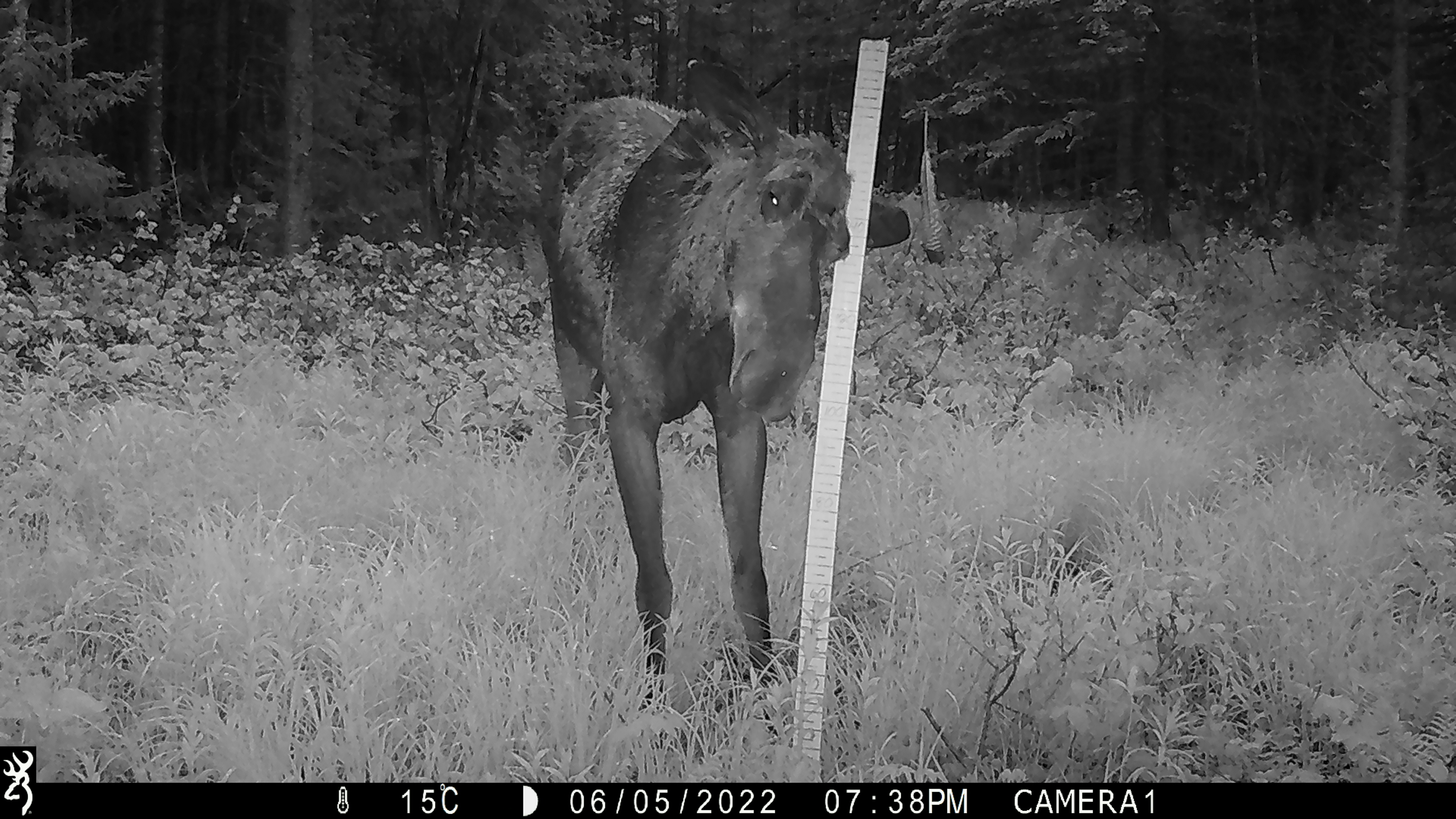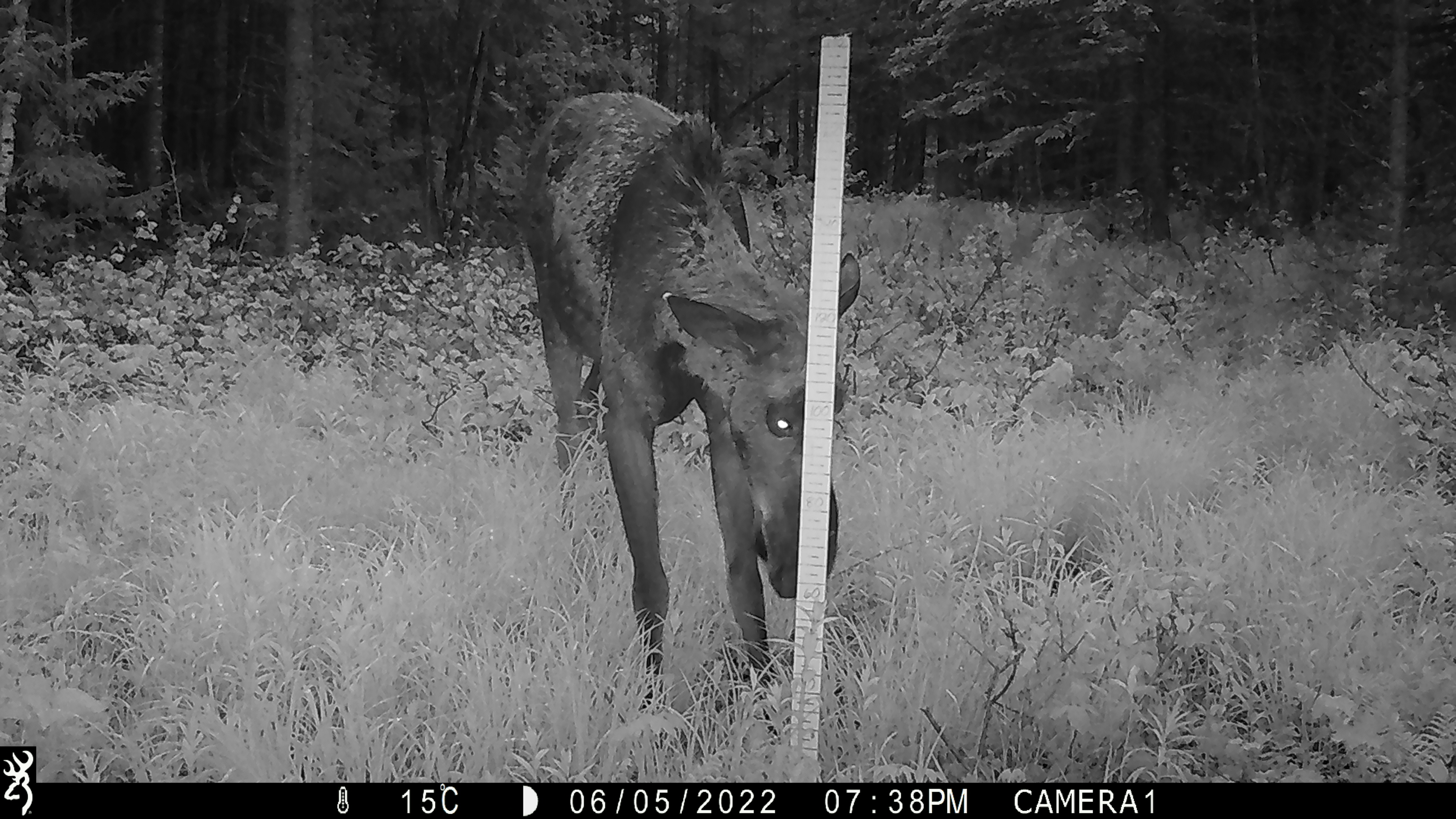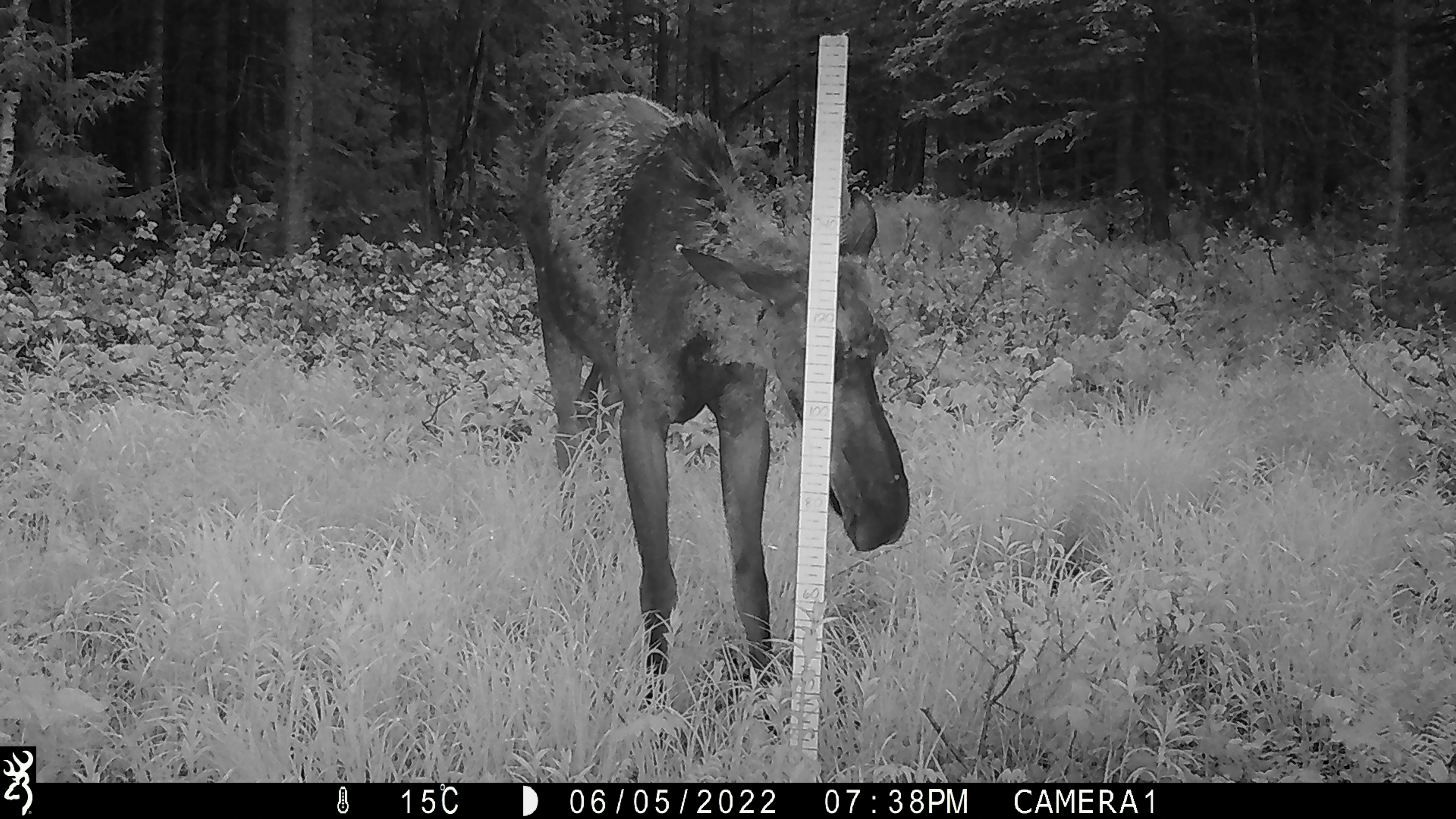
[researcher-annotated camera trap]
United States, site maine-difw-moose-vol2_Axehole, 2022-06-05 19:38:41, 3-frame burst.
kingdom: Animalia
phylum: Chordata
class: Mammalia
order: Artiodactyla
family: Cervidae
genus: Alces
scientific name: Alces alces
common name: moose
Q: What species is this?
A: Moose (Alces alces).